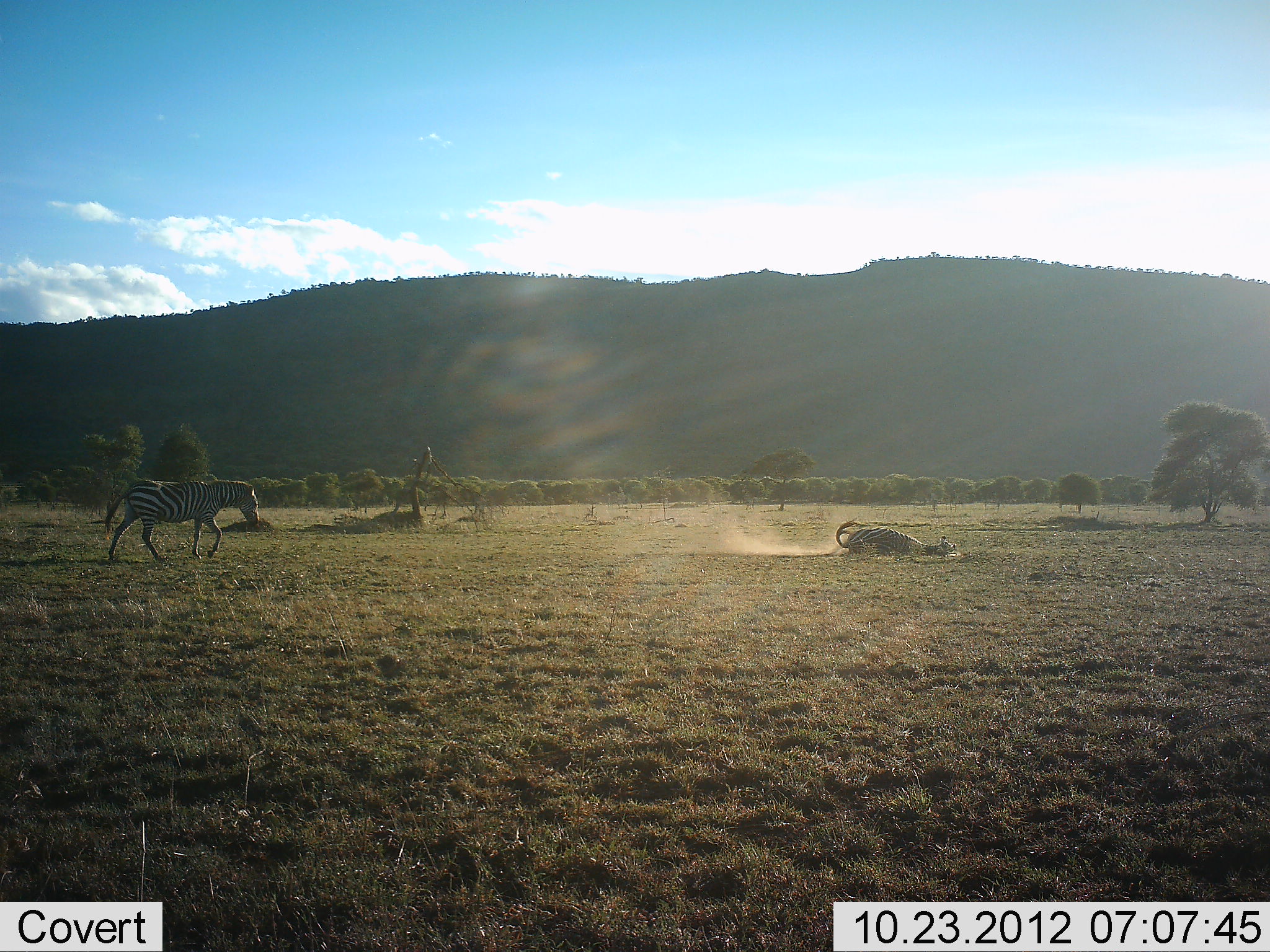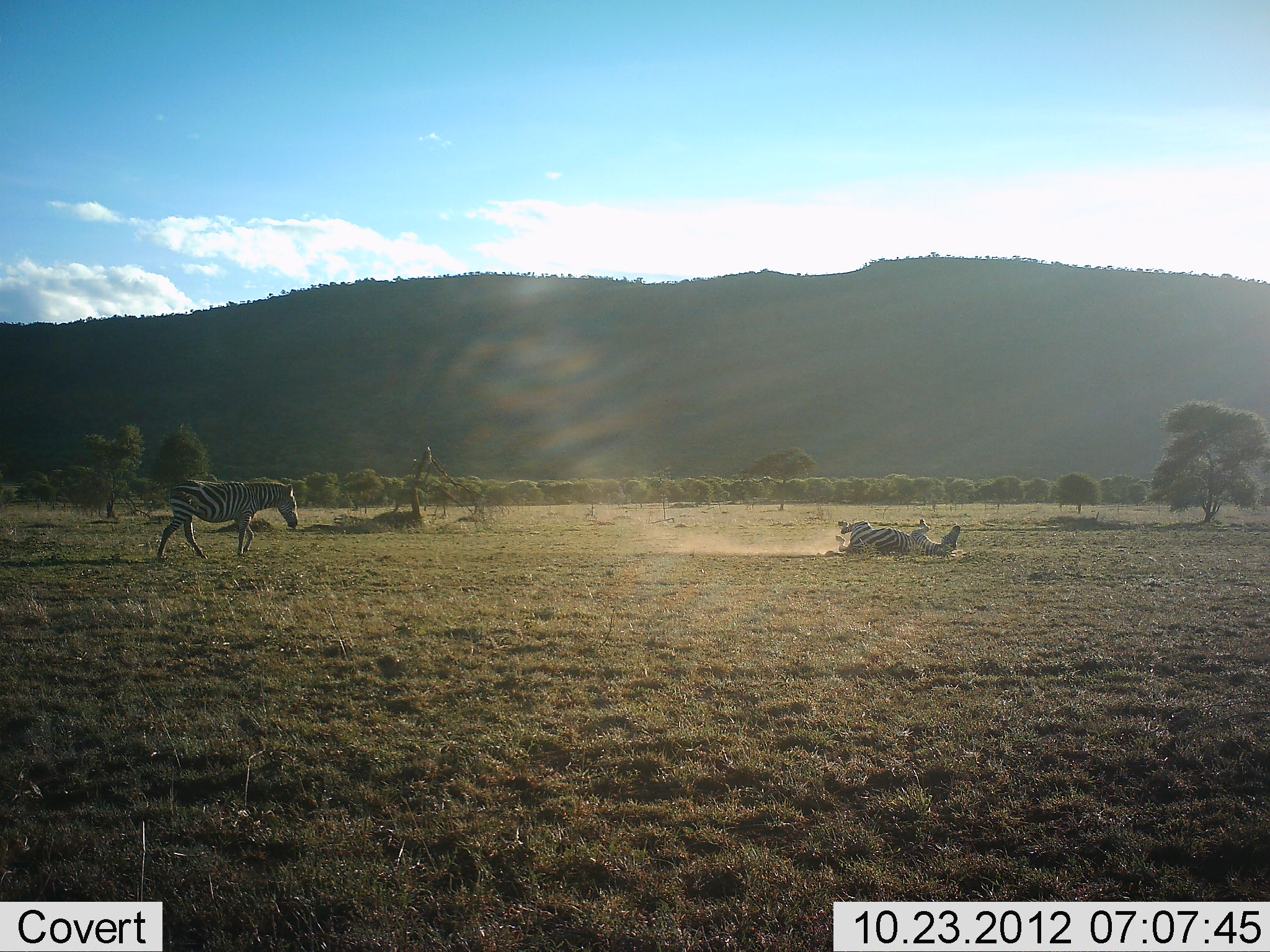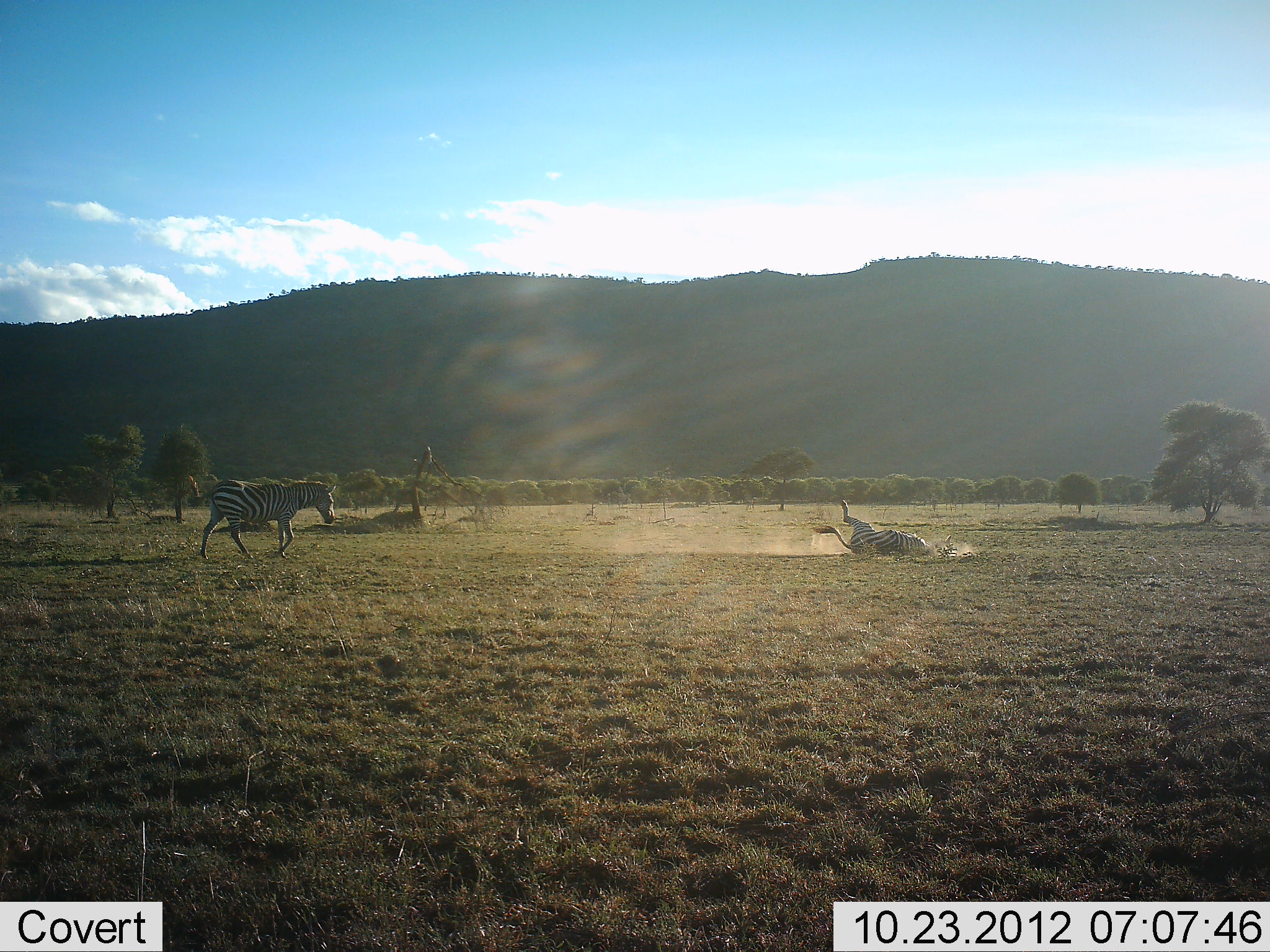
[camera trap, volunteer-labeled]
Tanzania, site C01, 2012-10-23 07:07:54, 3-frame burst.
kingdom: Animalia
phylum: Chordata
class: Mammalia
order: Perissodactyla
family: Equidae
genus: Equus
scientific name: Equus quagga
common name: plains zebra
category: zebra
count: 2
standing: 40%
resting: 70%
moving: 70%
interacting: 10%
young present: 0%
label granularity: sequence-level